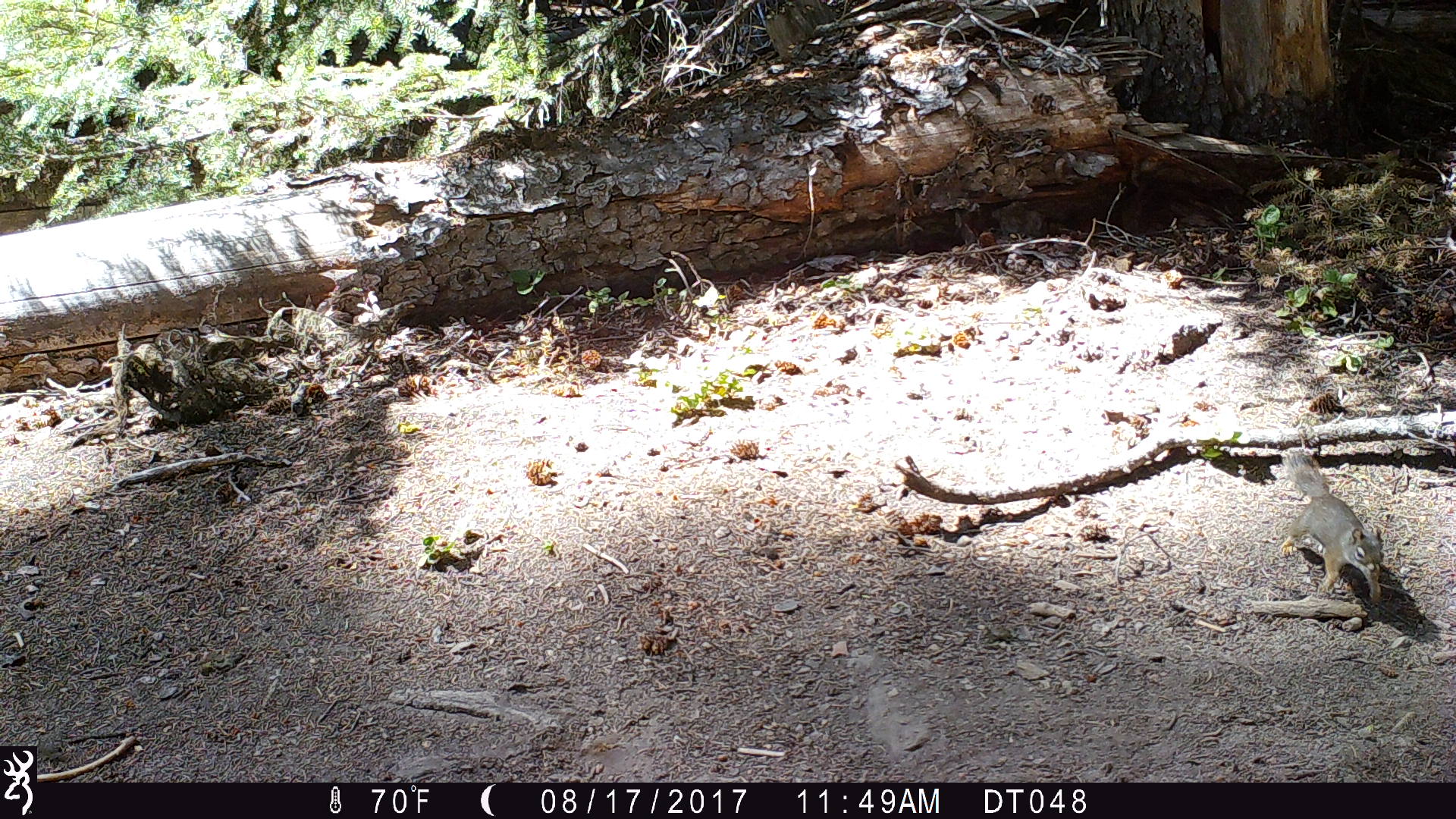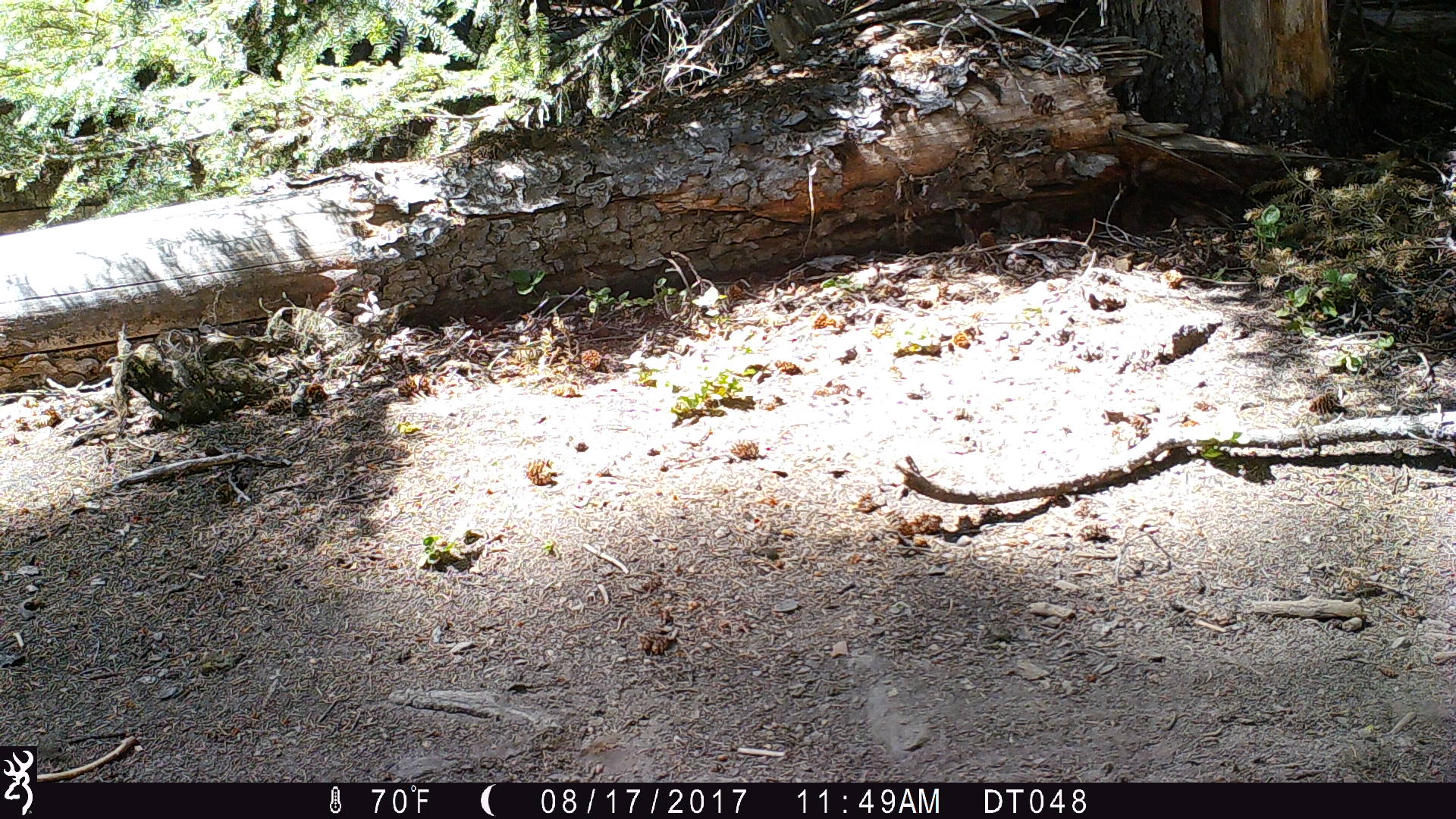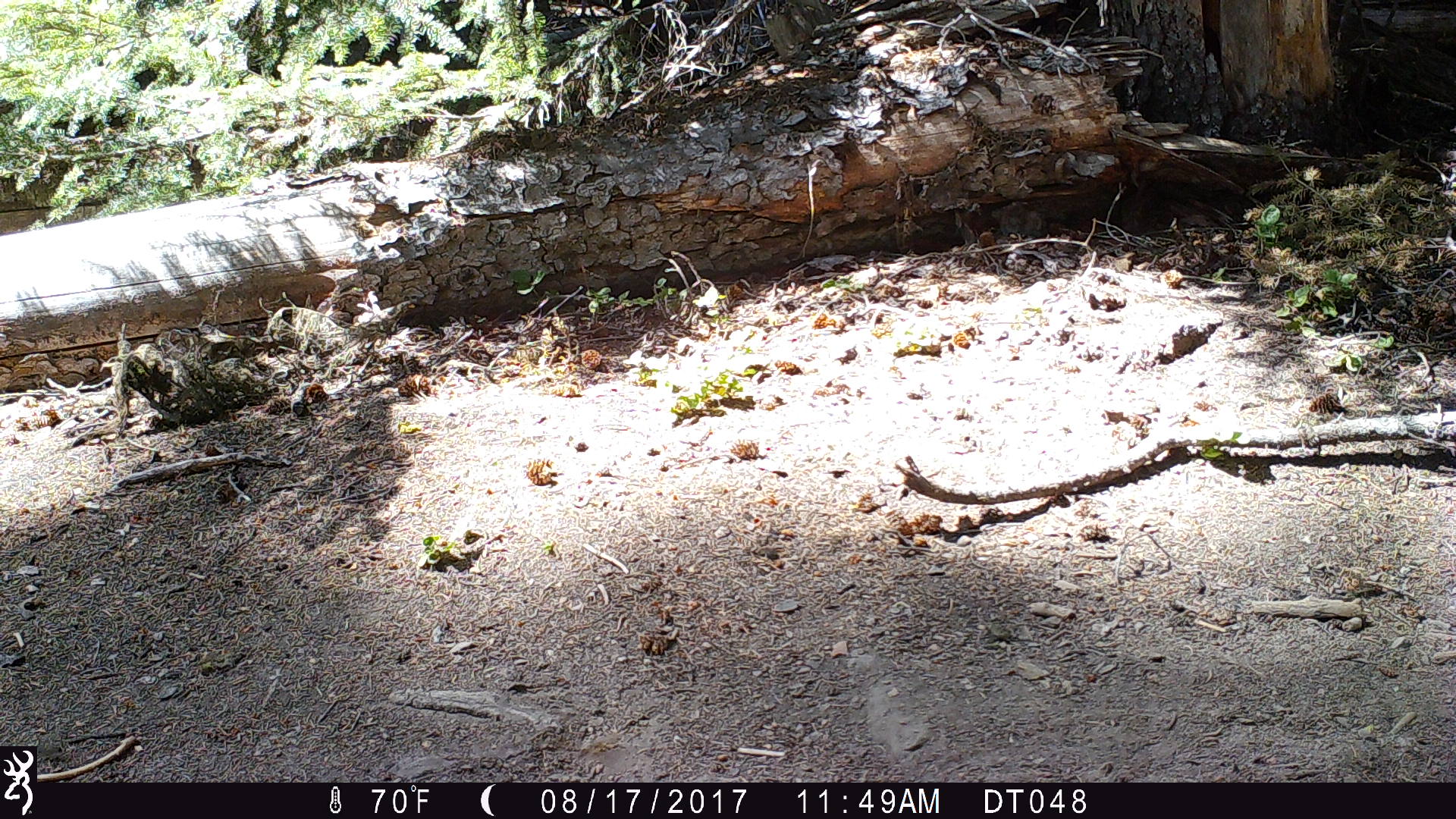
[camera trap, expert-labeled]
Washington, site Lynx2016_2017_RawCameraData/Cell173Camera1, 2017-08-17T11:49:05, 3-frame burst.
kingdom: Animalia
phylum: Chordata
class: Mammalia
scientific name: Mammalia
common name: small mammal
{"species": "small mammal (Mammalia)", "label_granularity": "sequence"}